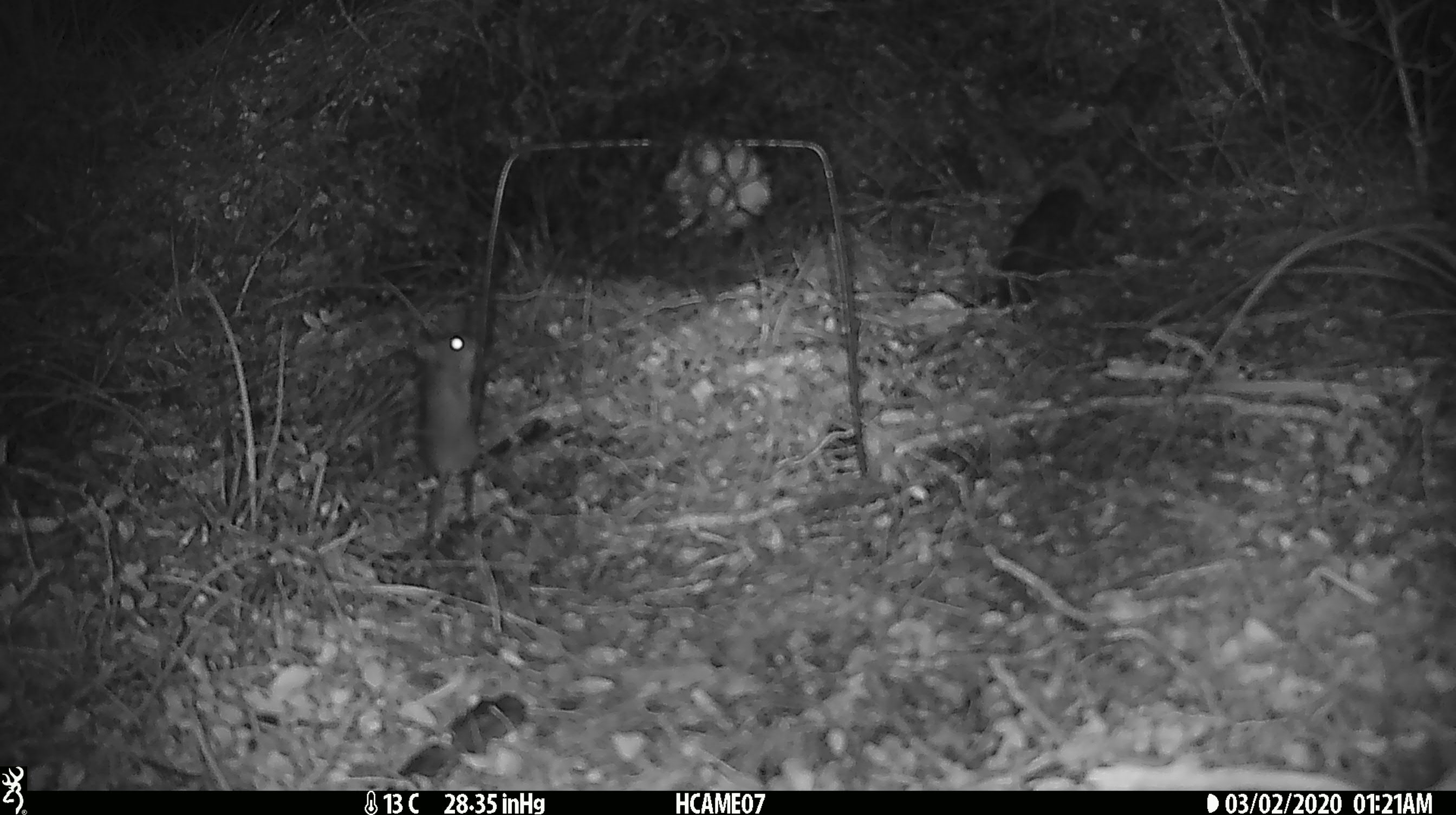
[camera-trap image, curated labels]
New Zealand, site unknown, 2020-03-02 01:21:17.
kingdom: Animalia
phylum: Chordata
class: Mammalia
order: Rodentia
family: Muridae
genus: Mus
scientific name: Mus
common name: mouse